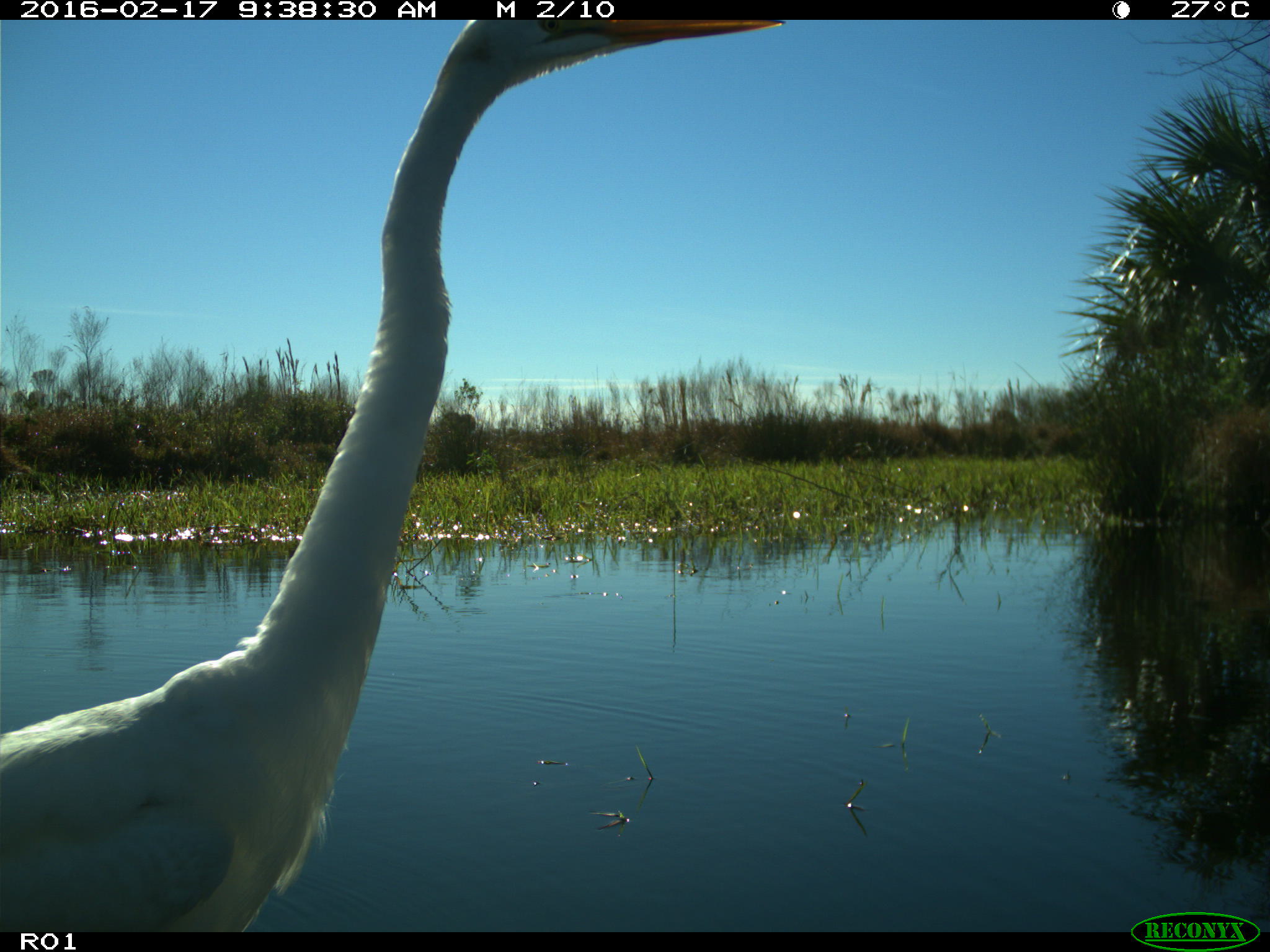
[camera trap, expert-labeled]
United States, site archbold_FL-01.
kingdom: Animalia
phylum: Chordata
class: Aves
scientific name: Aves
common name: birds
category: unidentified bird